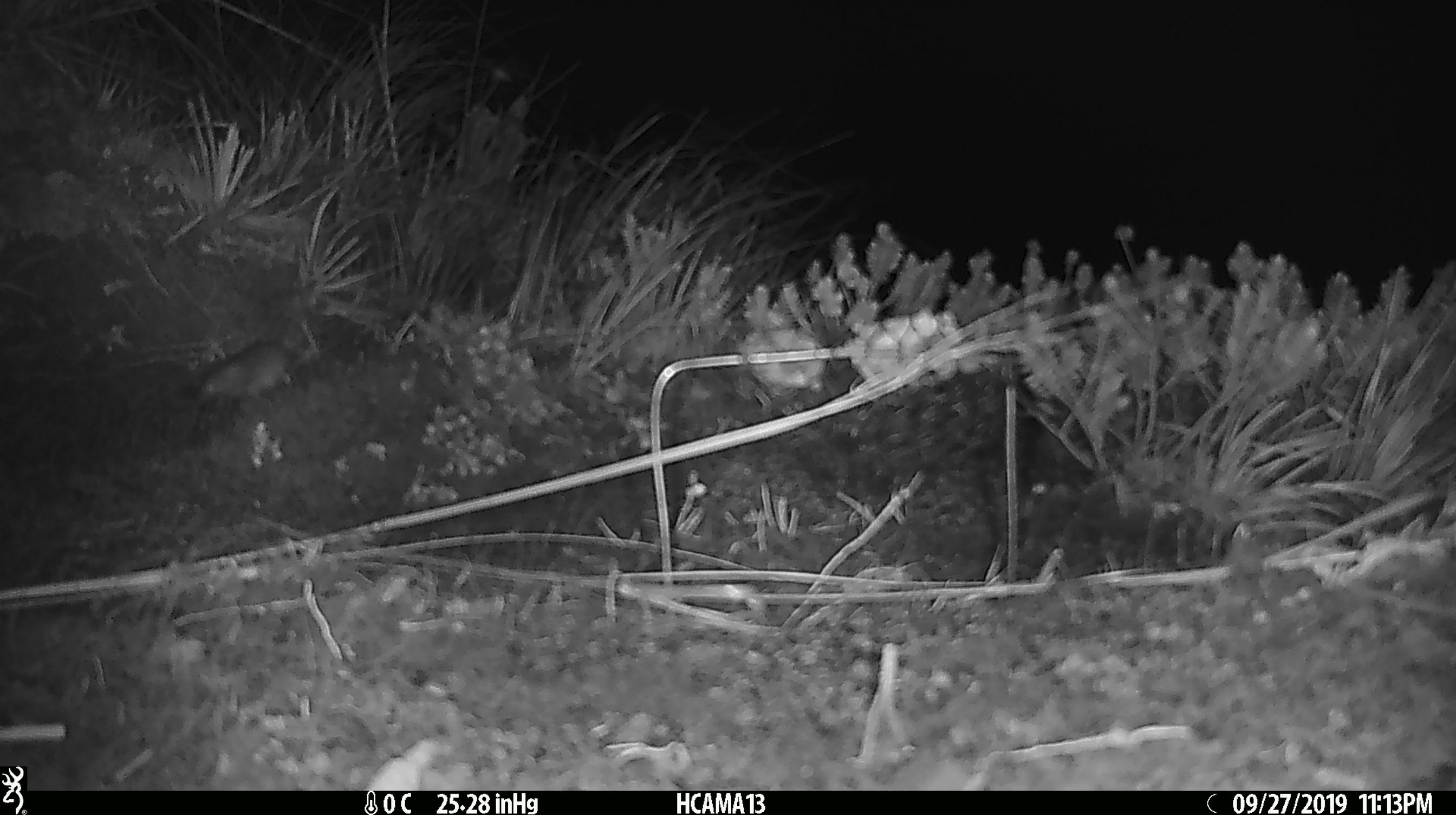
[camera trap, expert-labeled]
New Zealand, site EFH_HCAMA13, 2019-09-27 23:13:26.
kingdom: Animalia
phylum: Chordata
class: Mammalia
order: Rodentia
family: Muridae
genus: Mus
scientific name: Mus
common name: mouse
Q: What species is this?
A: Mouse (Mus).